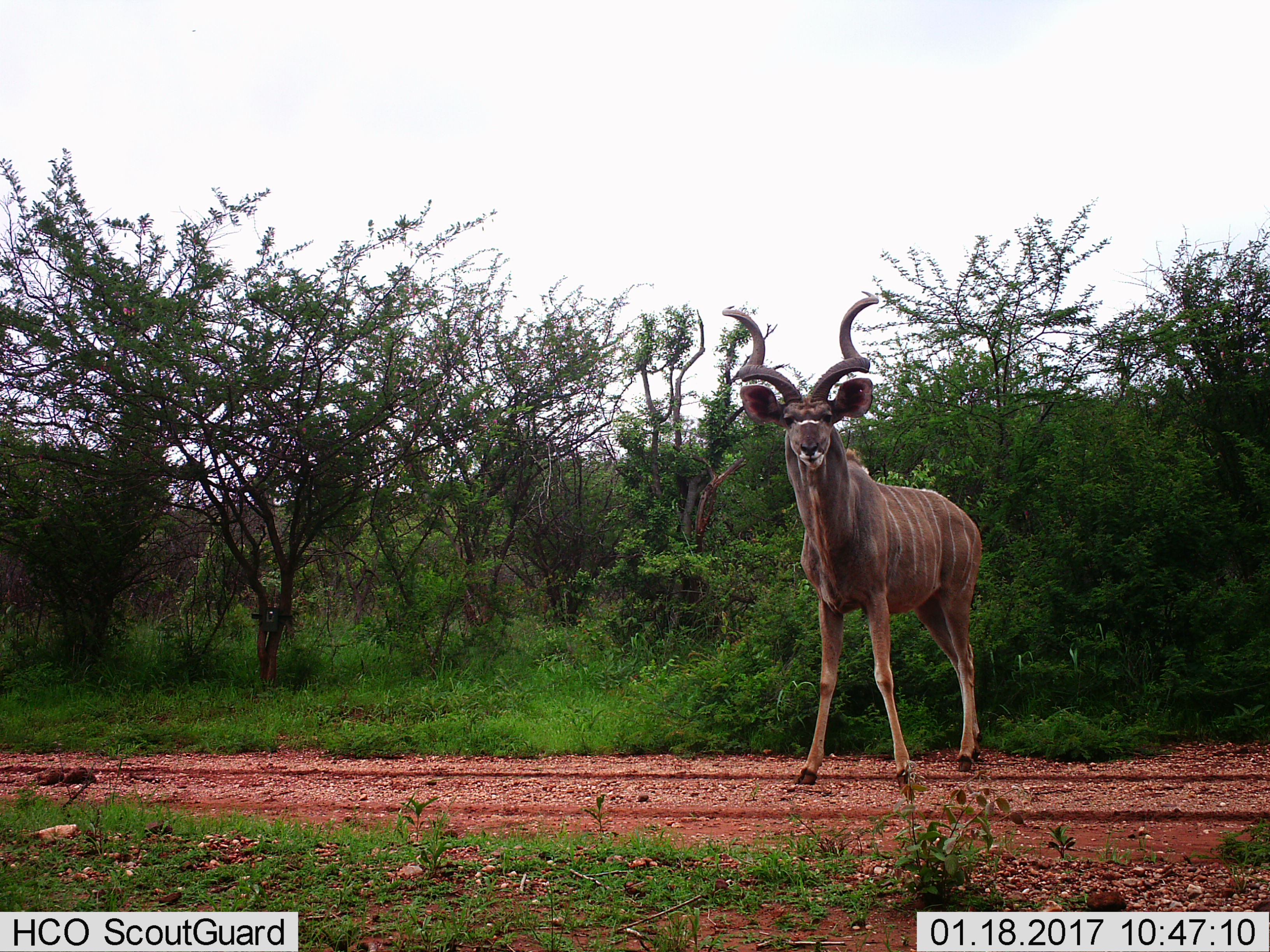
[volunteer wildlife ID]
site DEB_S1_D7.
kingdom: Animalia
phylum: Chordata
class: Mammalia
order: Artiodactyla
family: Bovidae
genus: Tragelaphus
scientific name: Tragelaphus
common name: kudu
Kudu (Tragelaphus), count 1. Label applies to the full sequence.